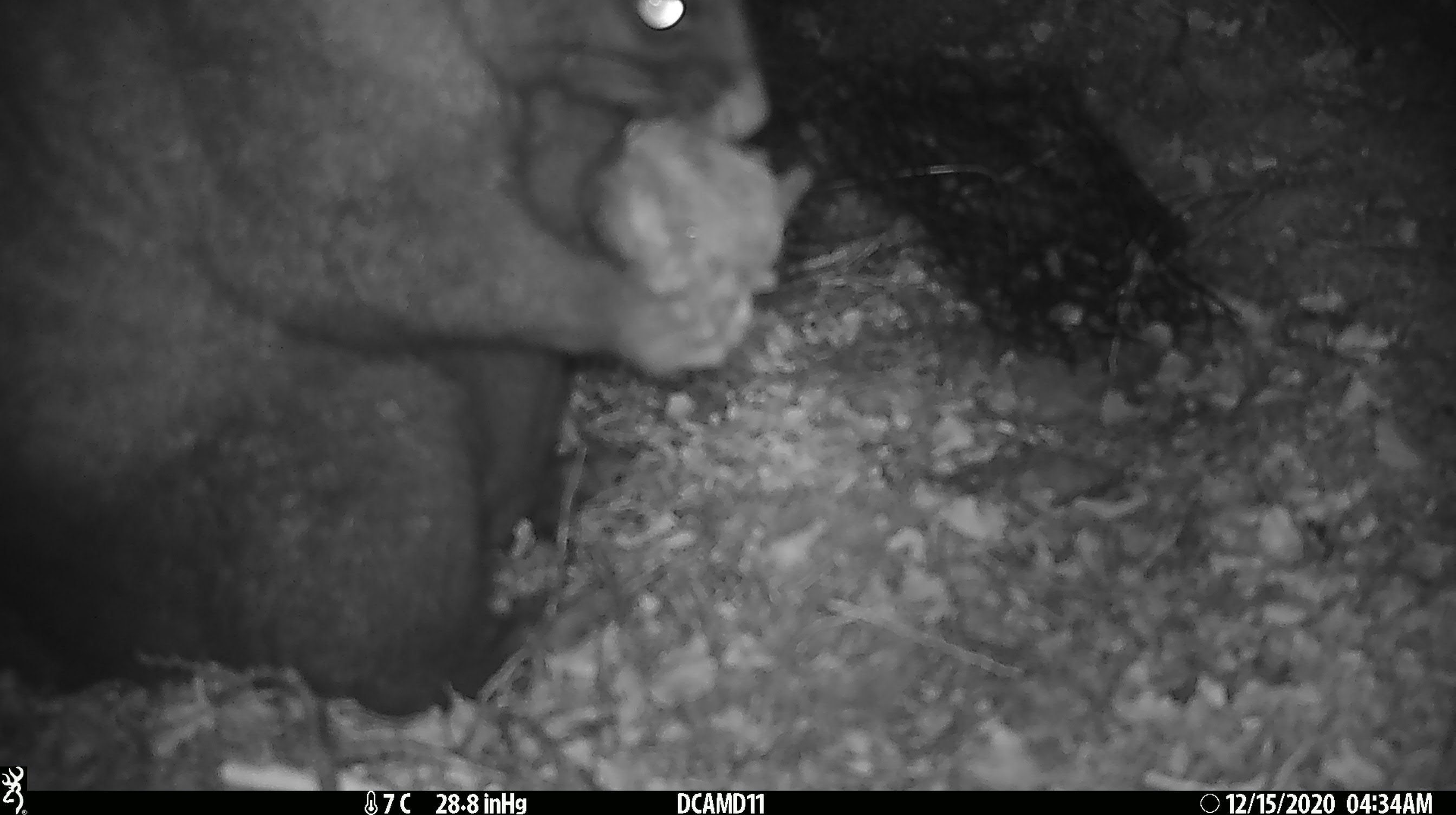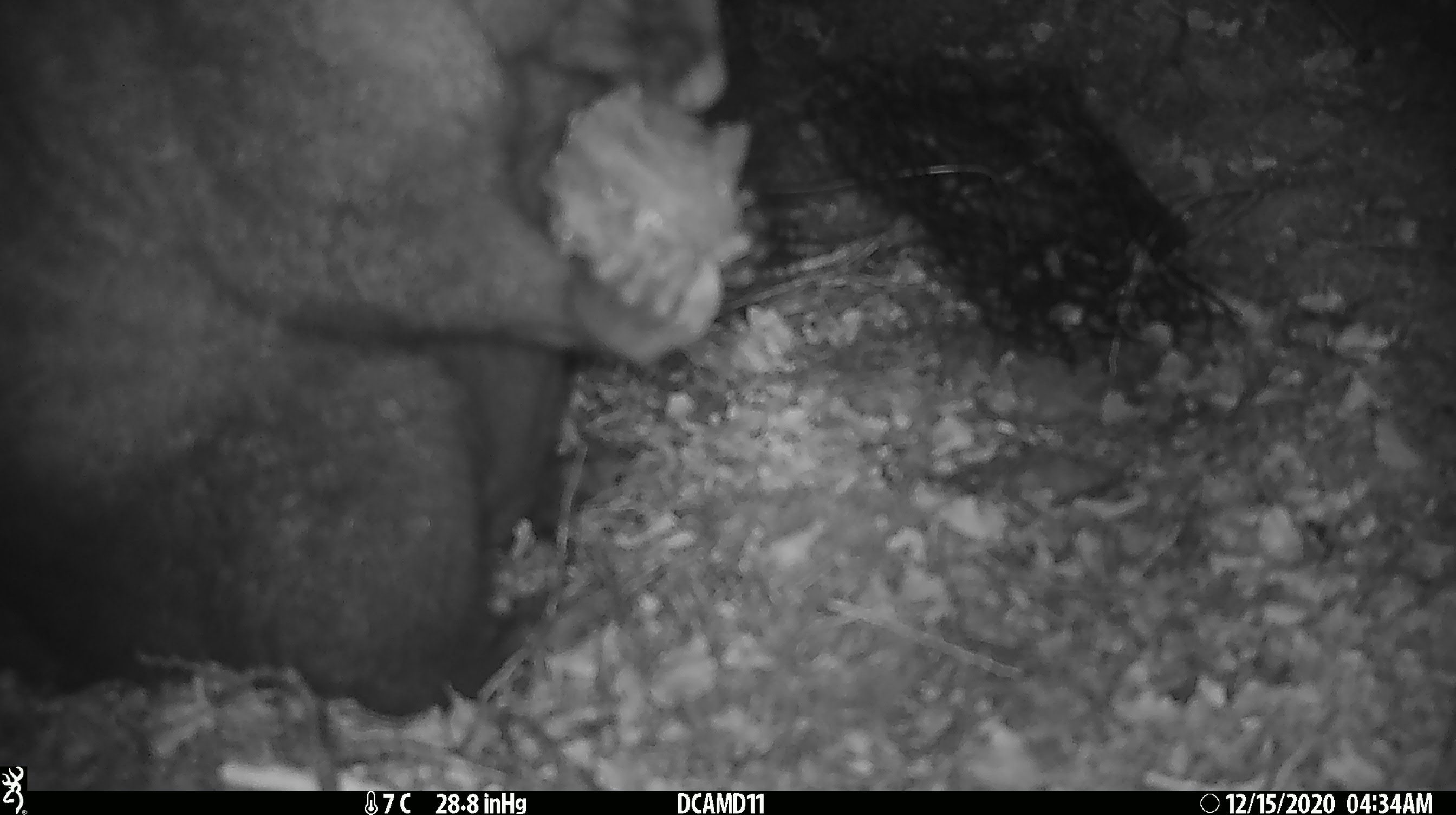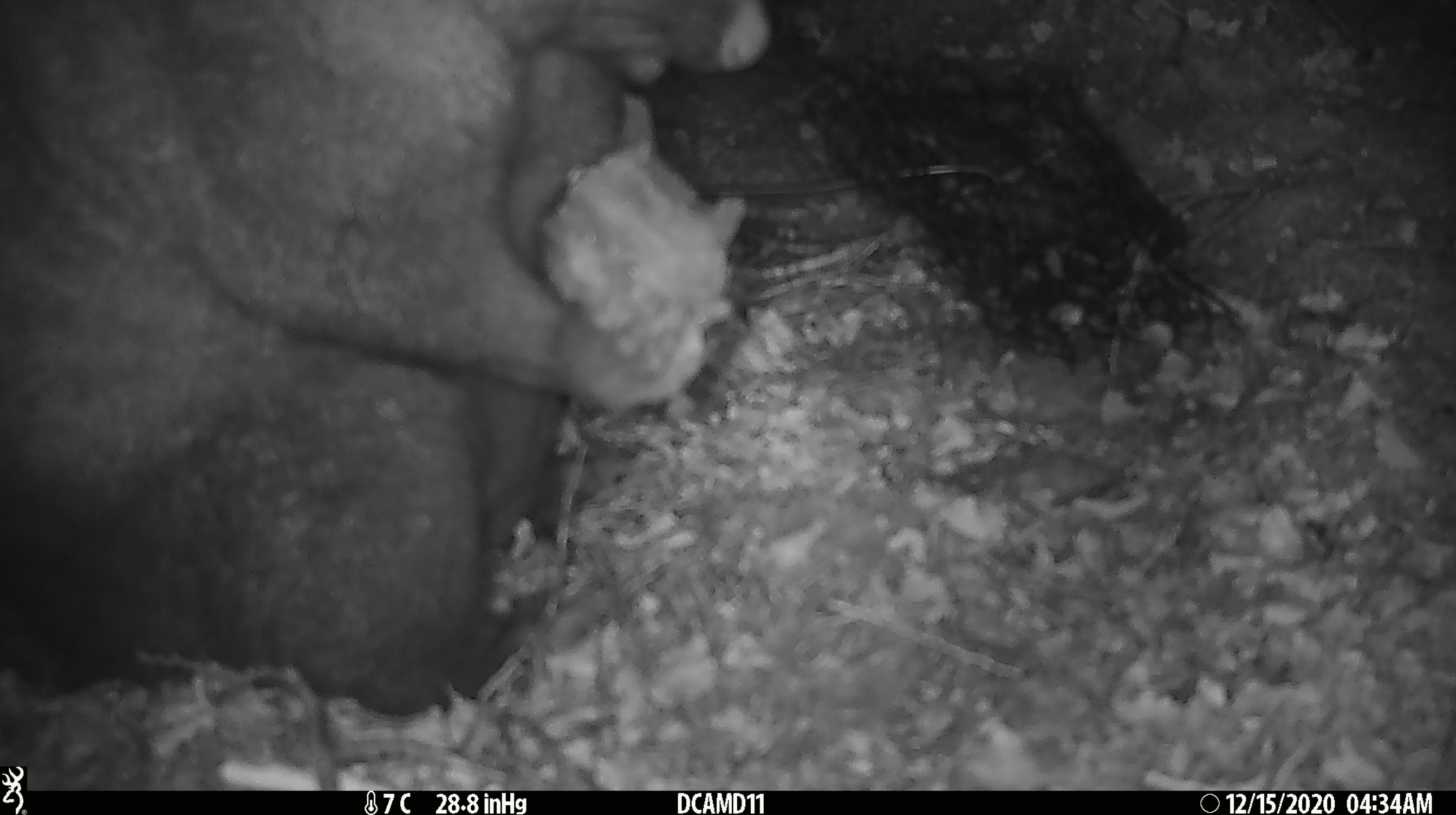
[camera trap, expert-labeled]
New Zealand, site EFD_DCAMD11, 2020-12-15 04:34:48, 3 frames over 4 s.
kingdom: Animalia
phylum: Chordata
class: Mammalia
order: Diprotodontia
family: Phalangeridae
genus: Trichosurus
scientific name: Trichosurus vulpecula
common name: common brushtail possum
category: possum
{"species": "possum (common brushtail possum) (Trichosurus vulpecula)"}